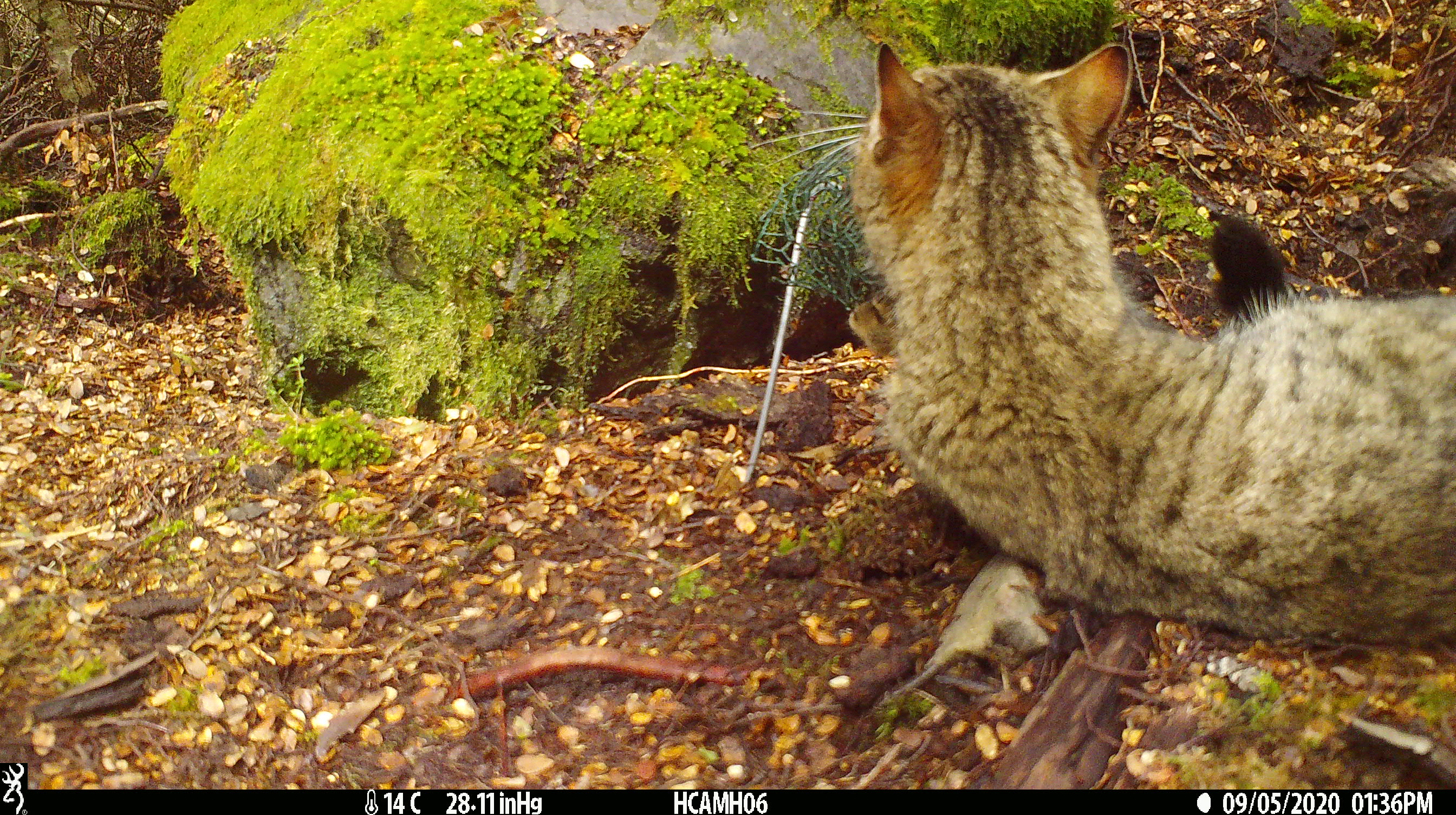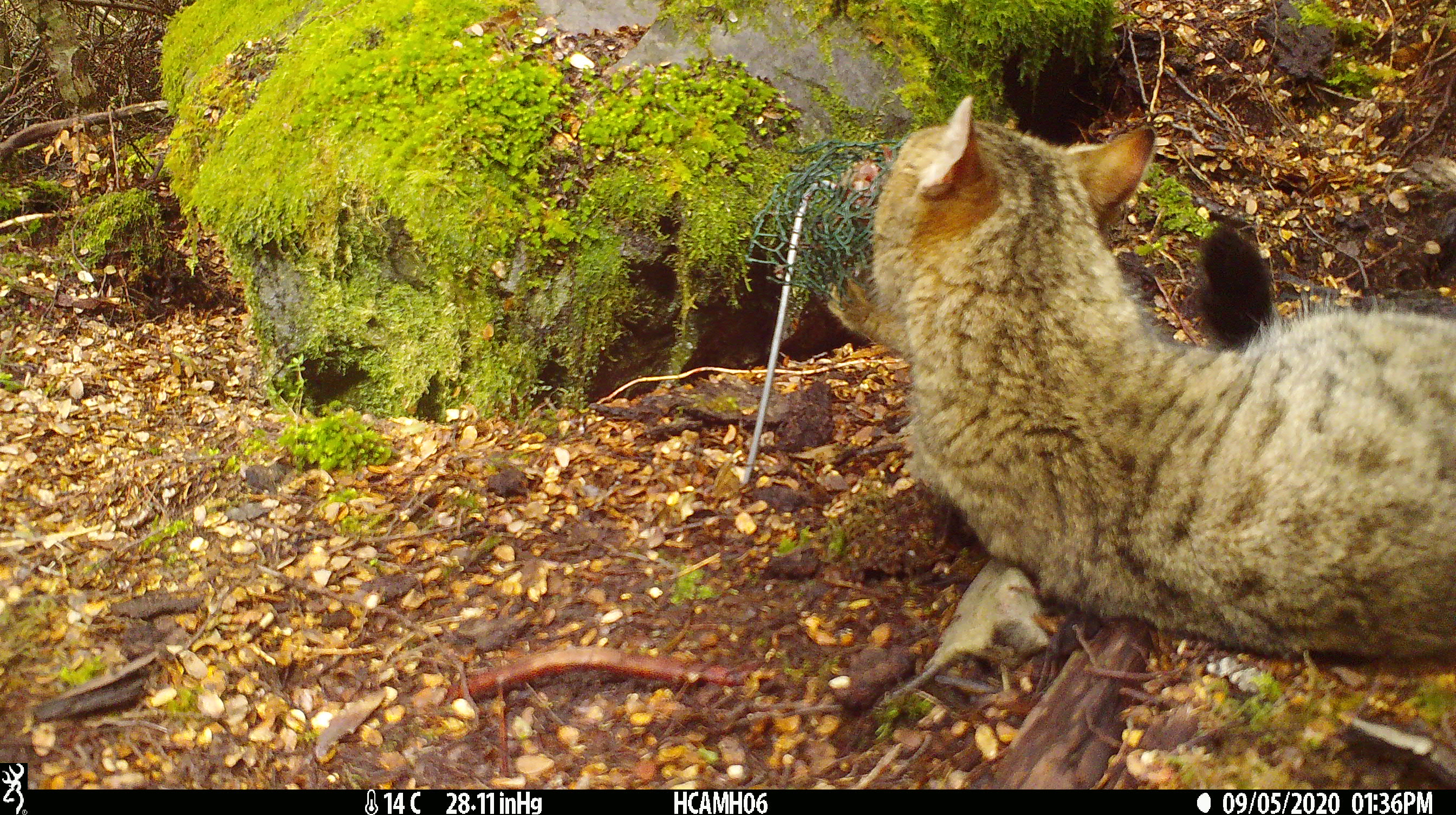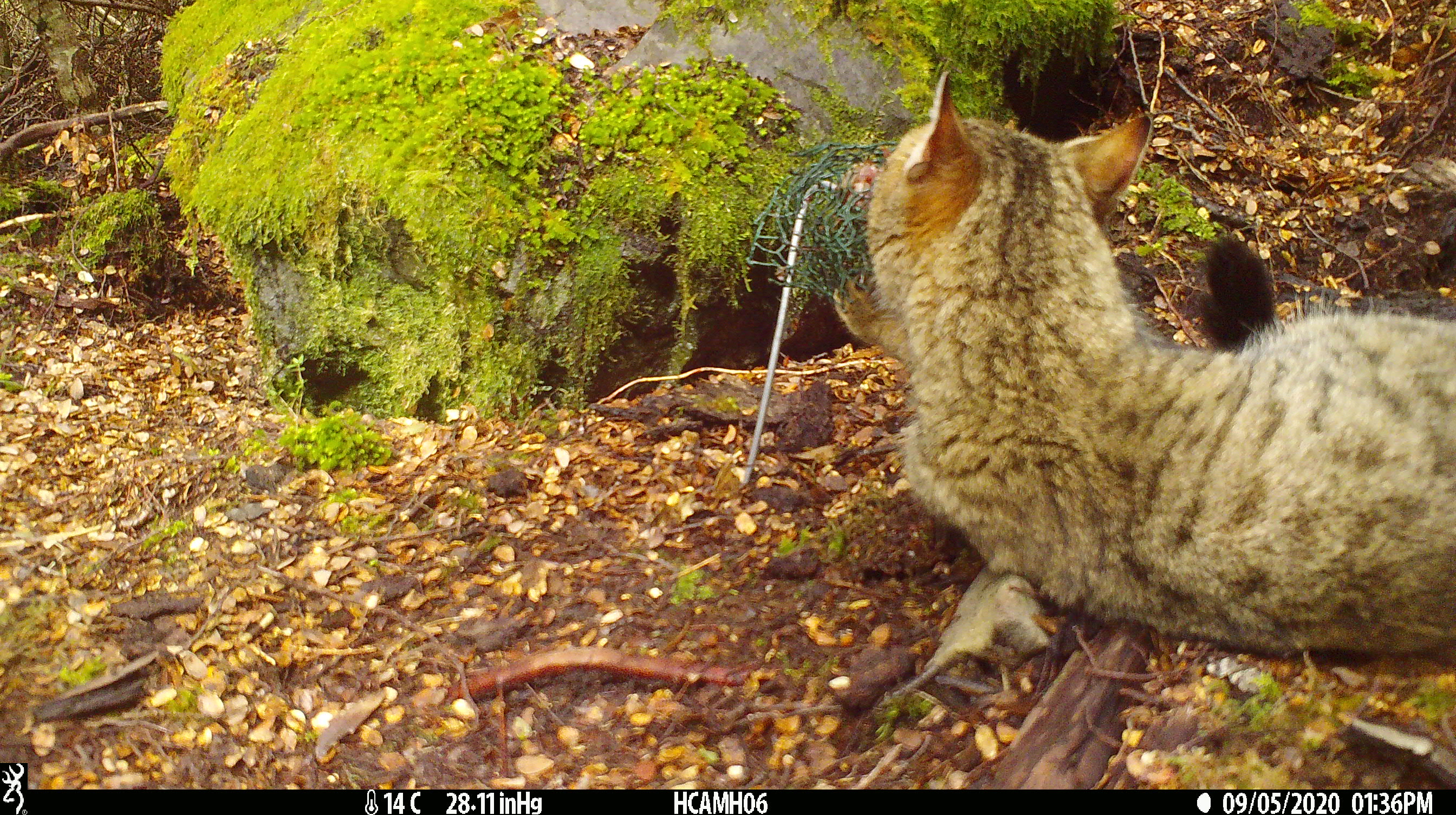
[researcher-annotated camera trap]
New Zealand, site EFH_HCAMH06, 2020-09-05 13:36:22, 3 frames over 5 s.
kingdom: Animalia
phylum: Chordata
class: Mammalia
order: Carnivora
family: Felidae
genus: Felis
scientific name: Felis catus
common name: domestic cat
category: cat